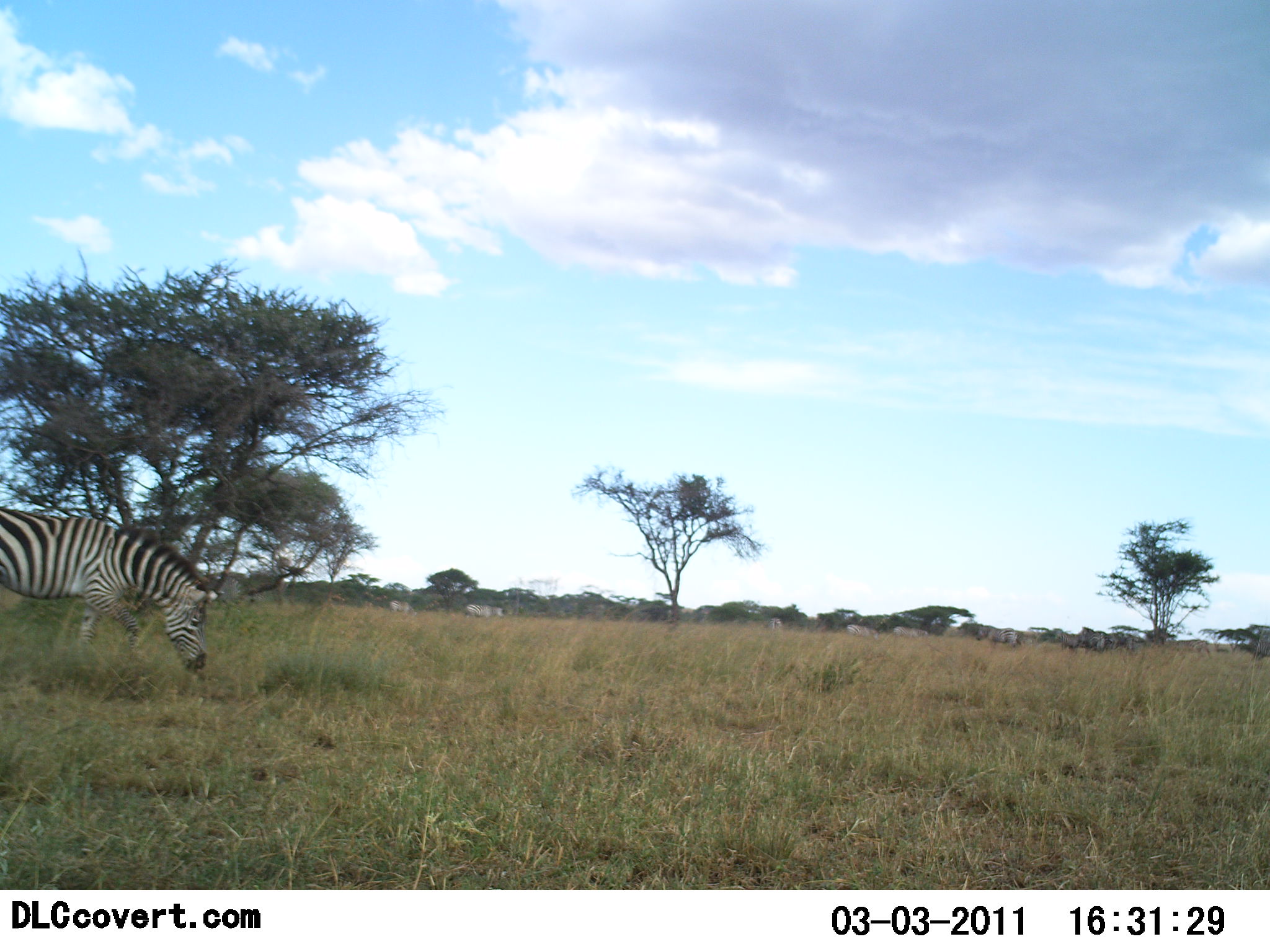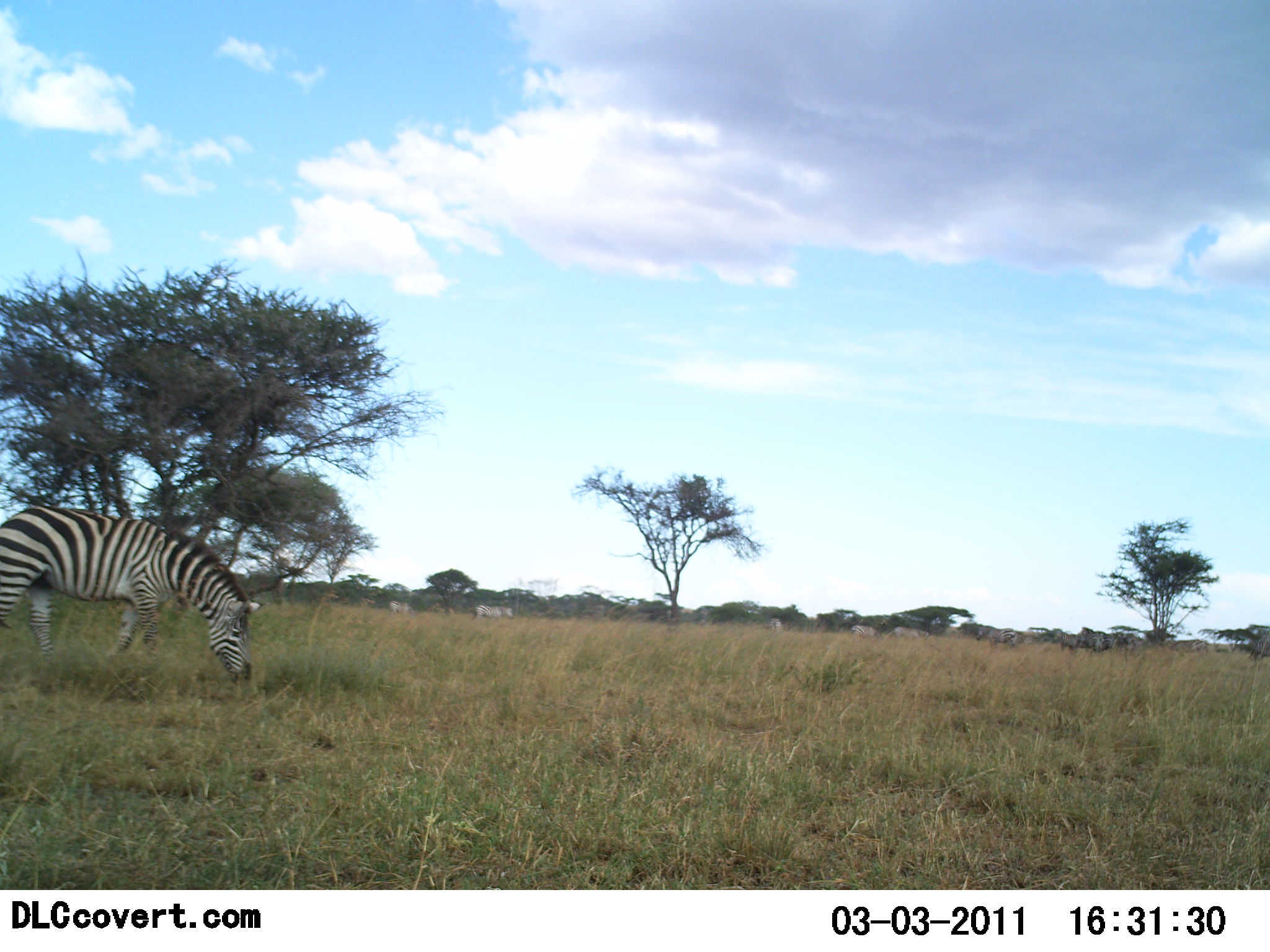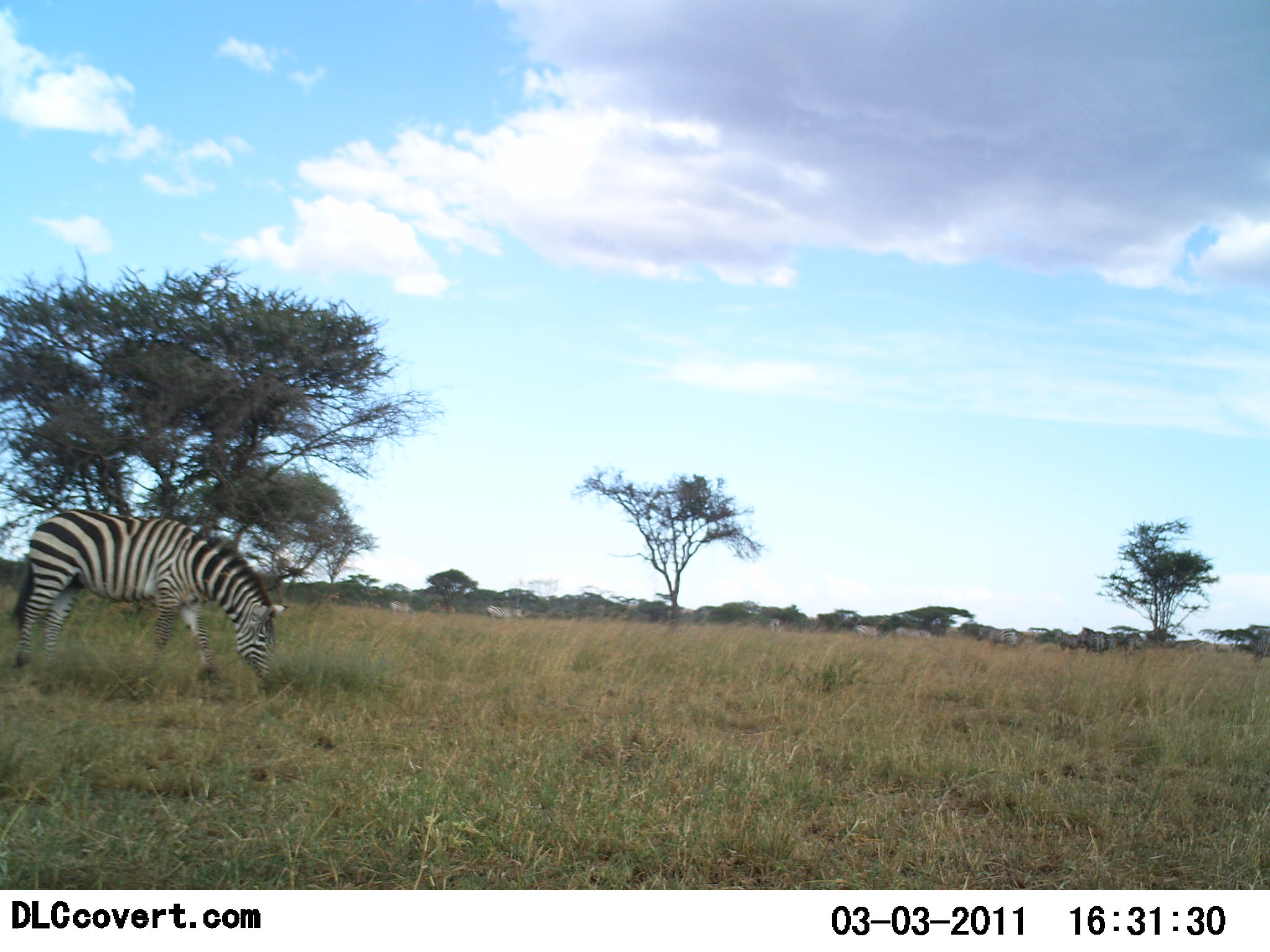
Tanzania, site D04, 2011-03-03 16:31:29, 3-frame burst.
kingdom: Animalia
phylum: Chordata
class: Mammalia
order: Perissodactyla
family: Equidae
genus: Equus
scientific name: Equus quagga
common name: plains zebra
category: zebra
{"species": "zebra (plains zebra) (Equus quagga)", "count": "6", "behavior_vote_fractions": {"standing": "7%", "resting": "0%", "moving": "57%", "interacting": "0%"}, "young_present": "0%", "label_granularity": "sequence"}